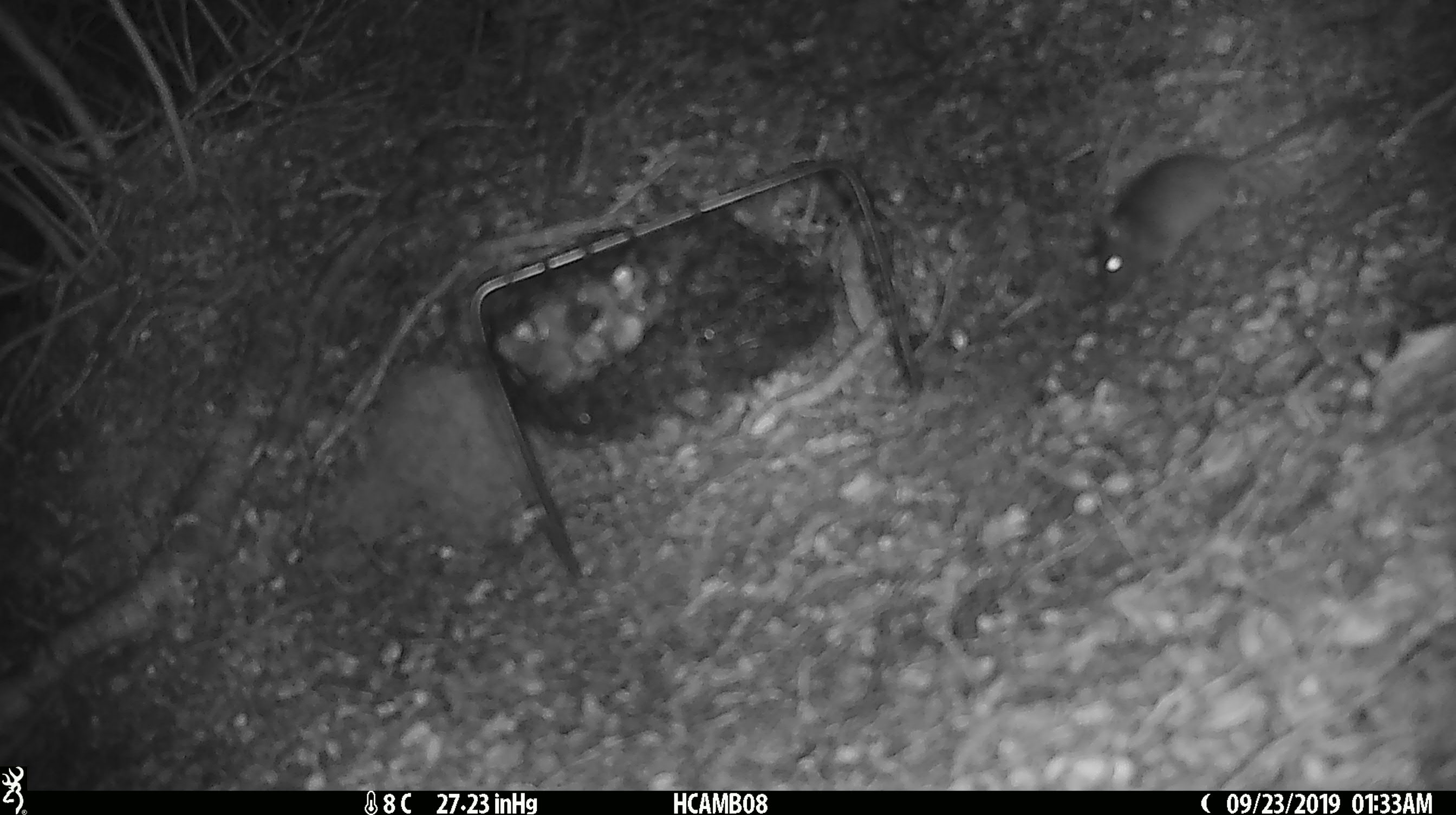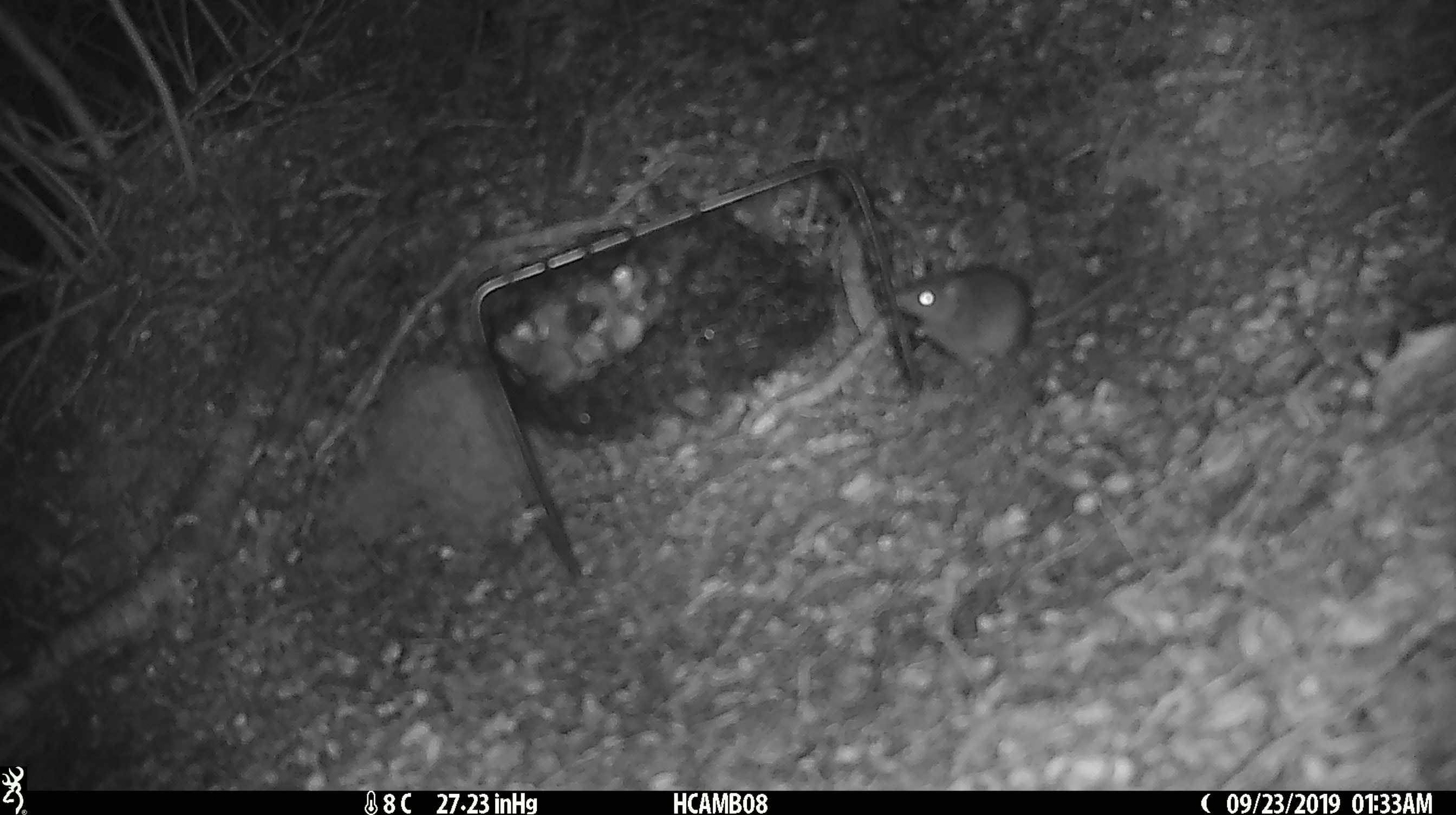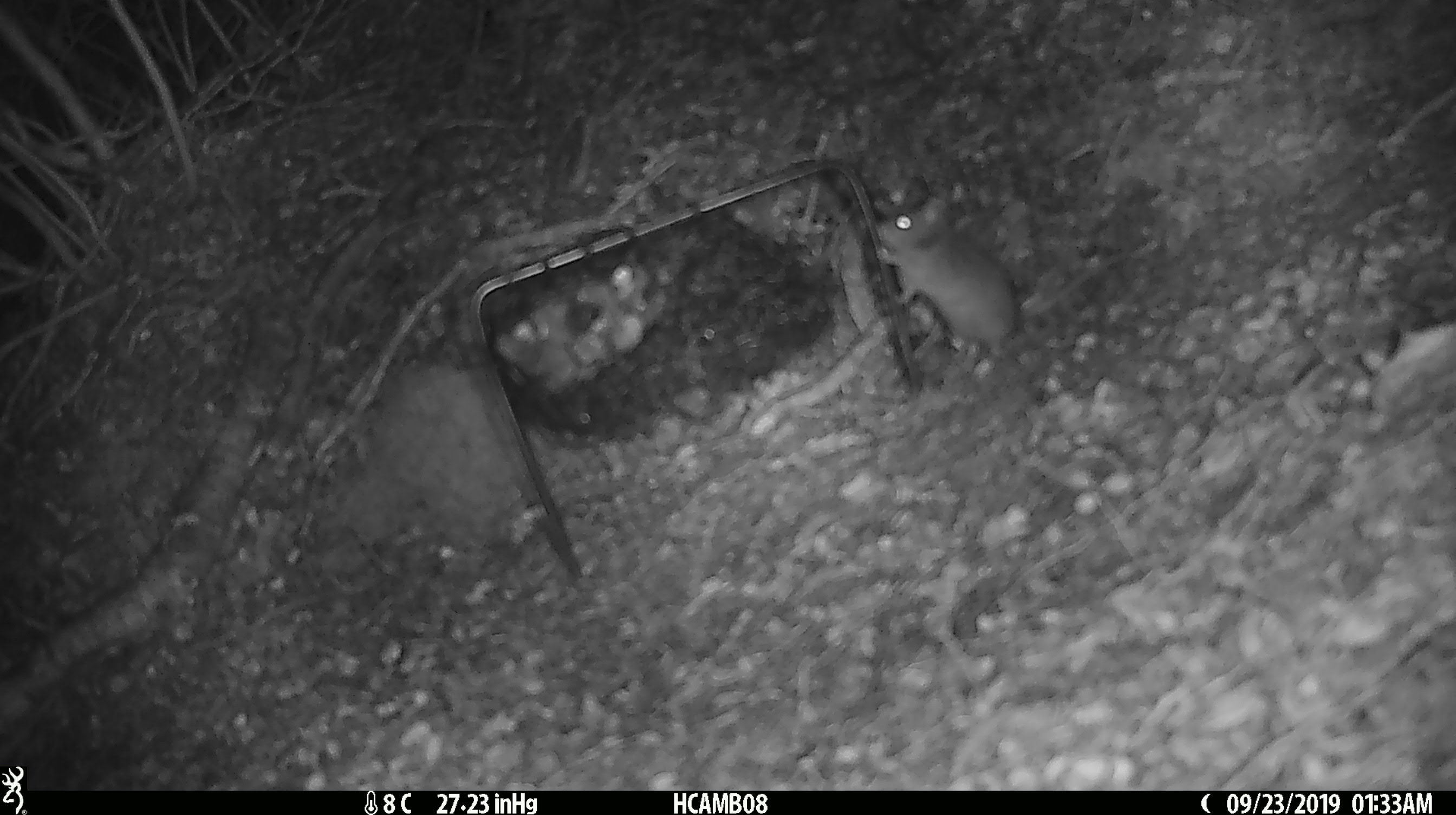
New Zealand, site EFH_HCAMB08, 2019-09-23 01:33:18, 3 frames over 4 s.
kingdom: Animalia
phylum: Chordata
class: Mammalia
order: Rodentia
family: Muridae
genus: Mus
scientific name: Mus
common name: mouse